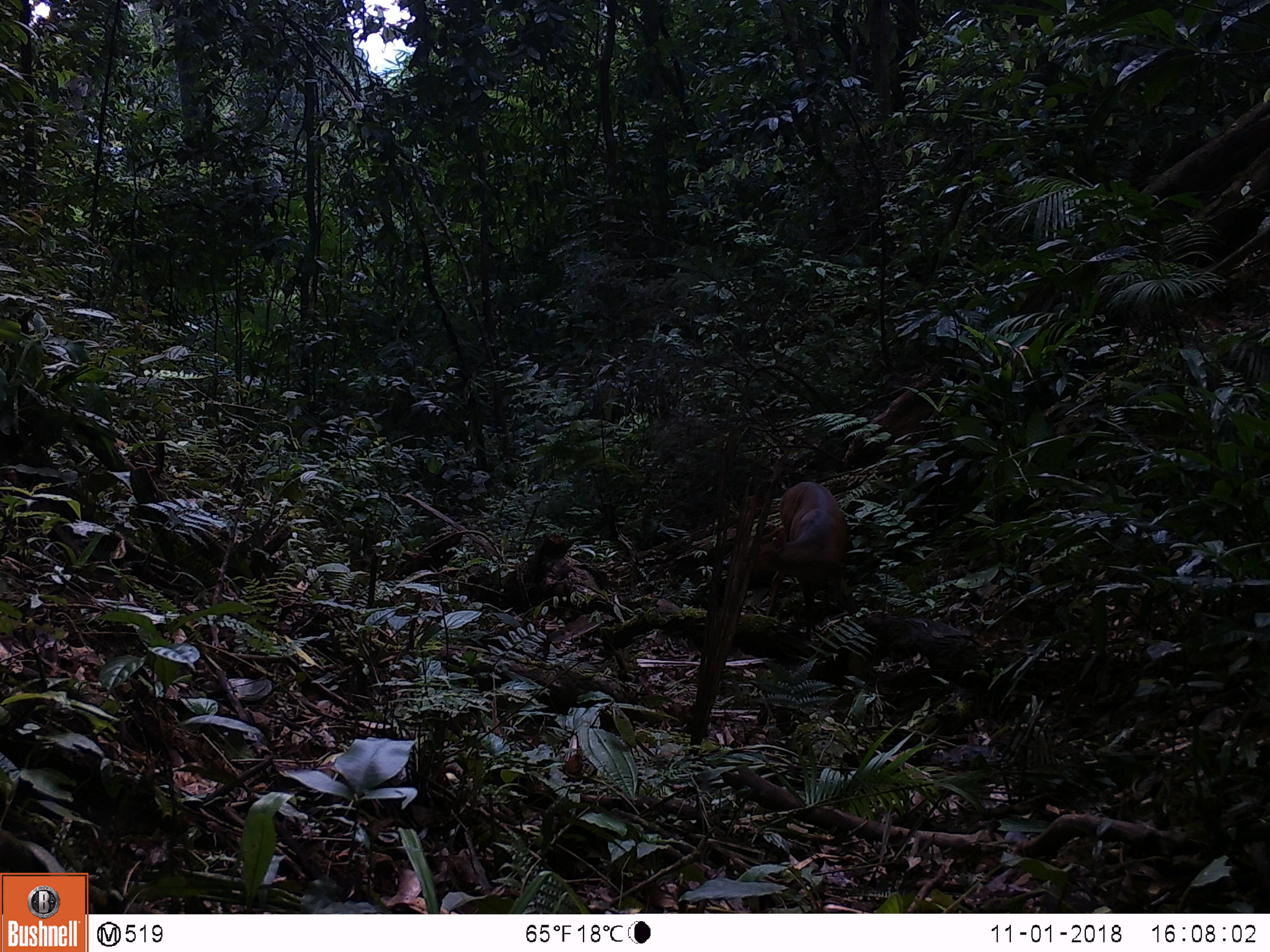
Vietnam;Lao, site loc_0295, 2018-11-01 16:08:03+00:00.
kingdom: Animalia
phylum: Chordata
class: Mammalia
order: Artiodactyla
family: Cervidae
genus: Muntiacus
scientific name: Muntiacus vuquangensis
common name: large-antlered muntjac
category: large antlered muntjac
Large antlered muntjac (large-antlered muntjac) (Muntiacus vuquangensis). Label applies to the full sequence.